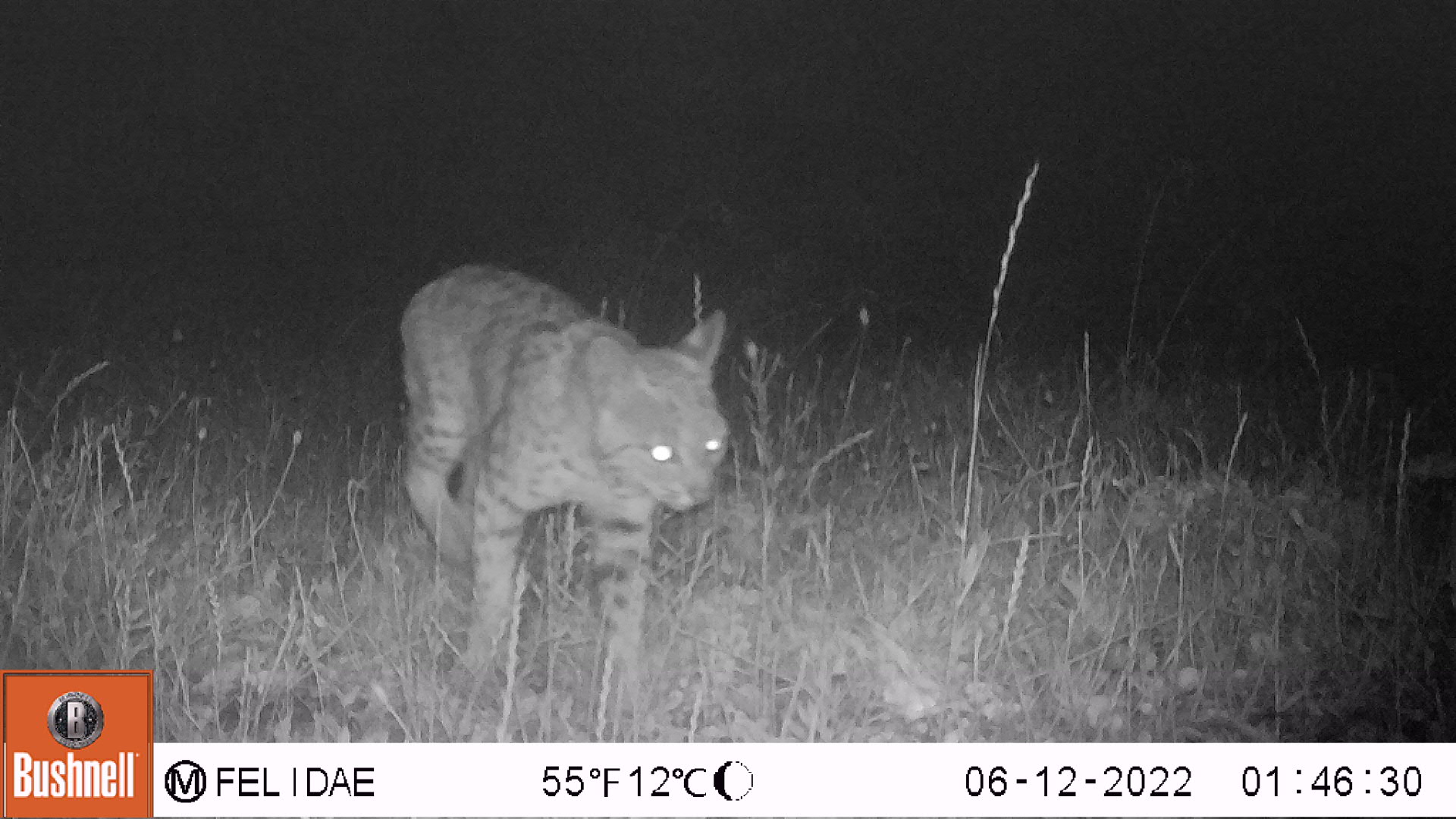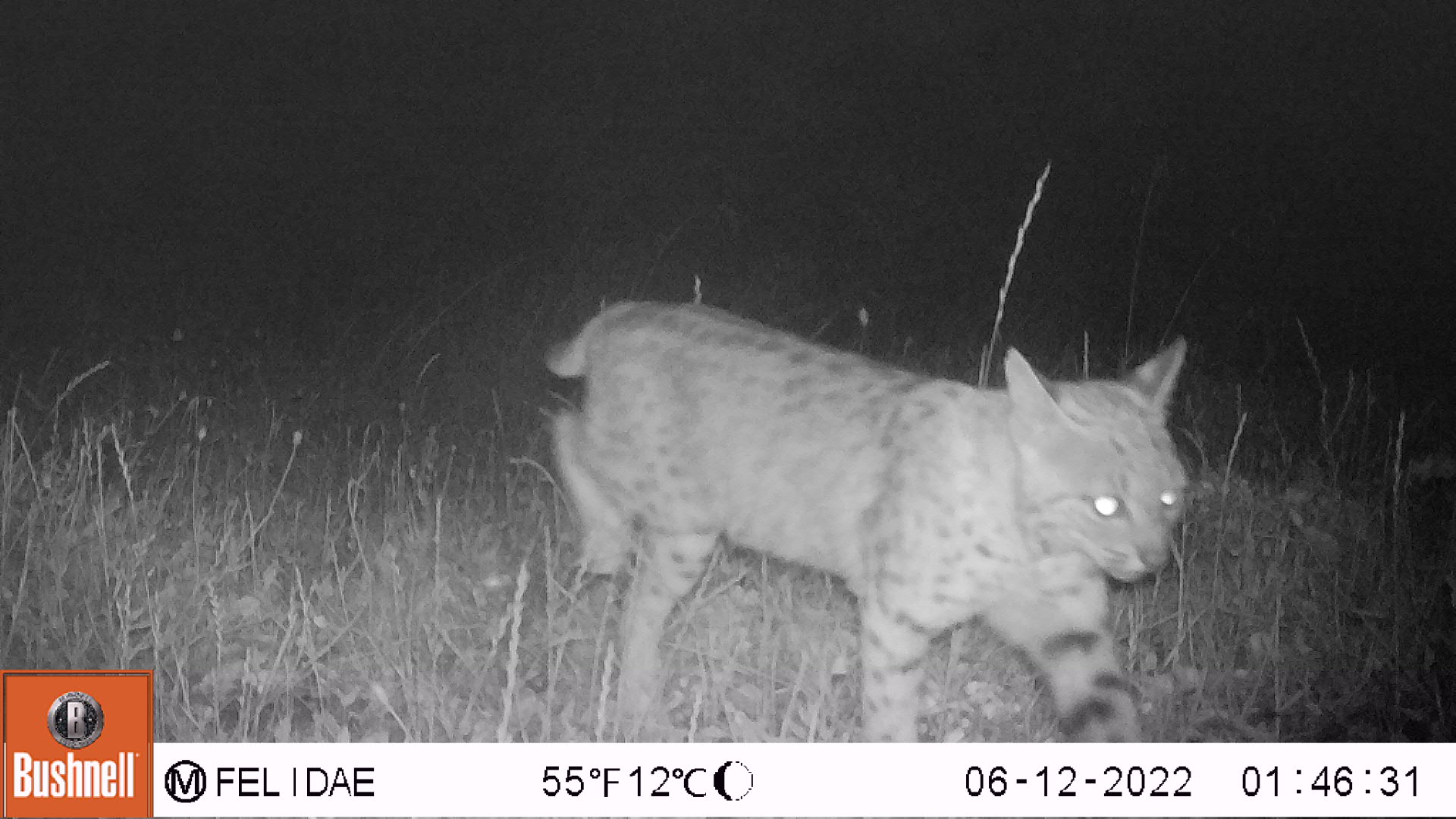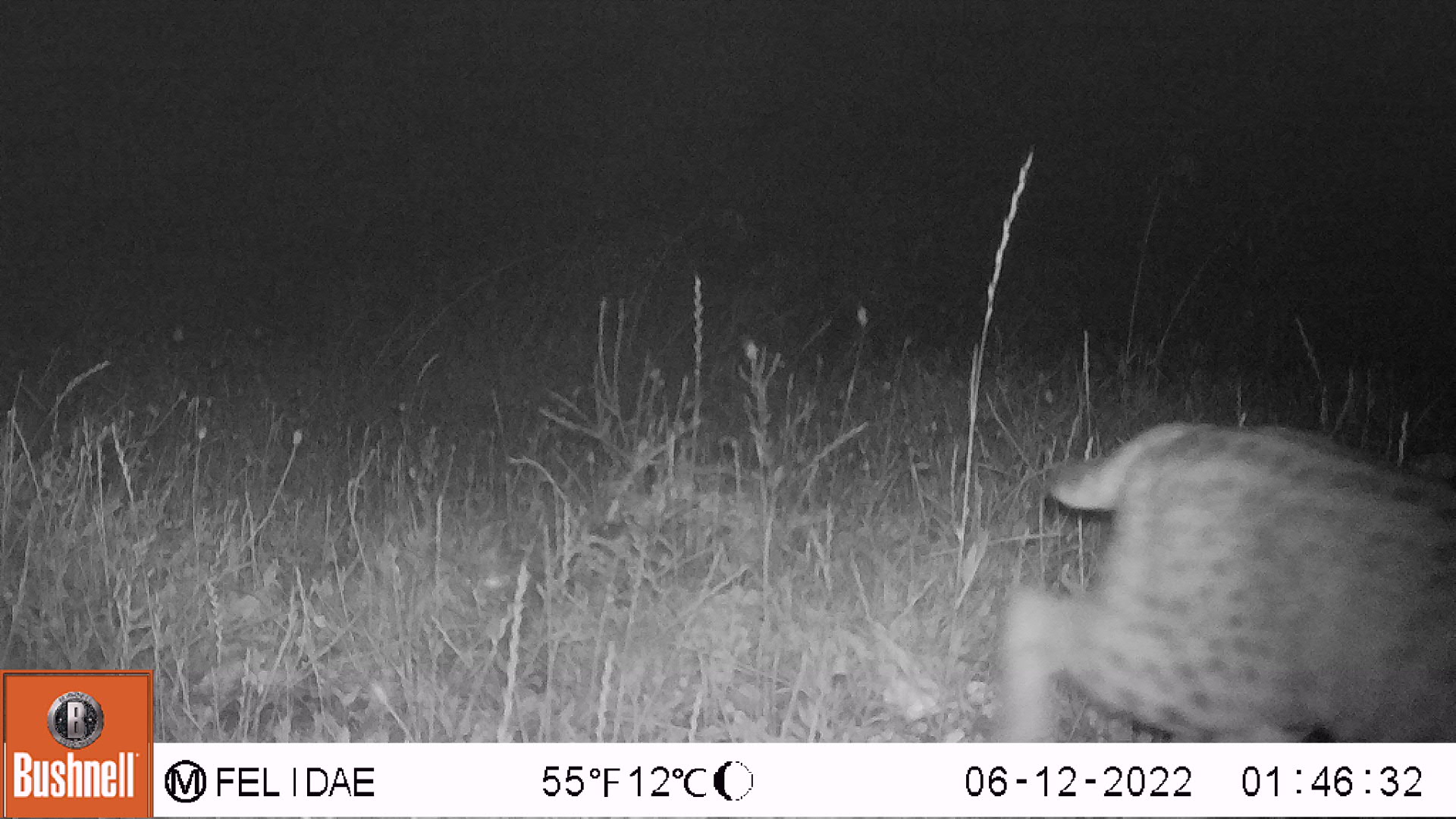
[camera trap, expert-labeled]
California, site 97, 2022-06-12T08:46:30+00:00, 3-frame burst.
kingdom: Animalia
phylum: Chordata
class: Mammalia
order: Carnivora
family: Felidae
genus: Lynx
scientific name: Lynx rufus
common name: bobcat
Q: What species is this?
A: Bobcat (Lynx rufus).